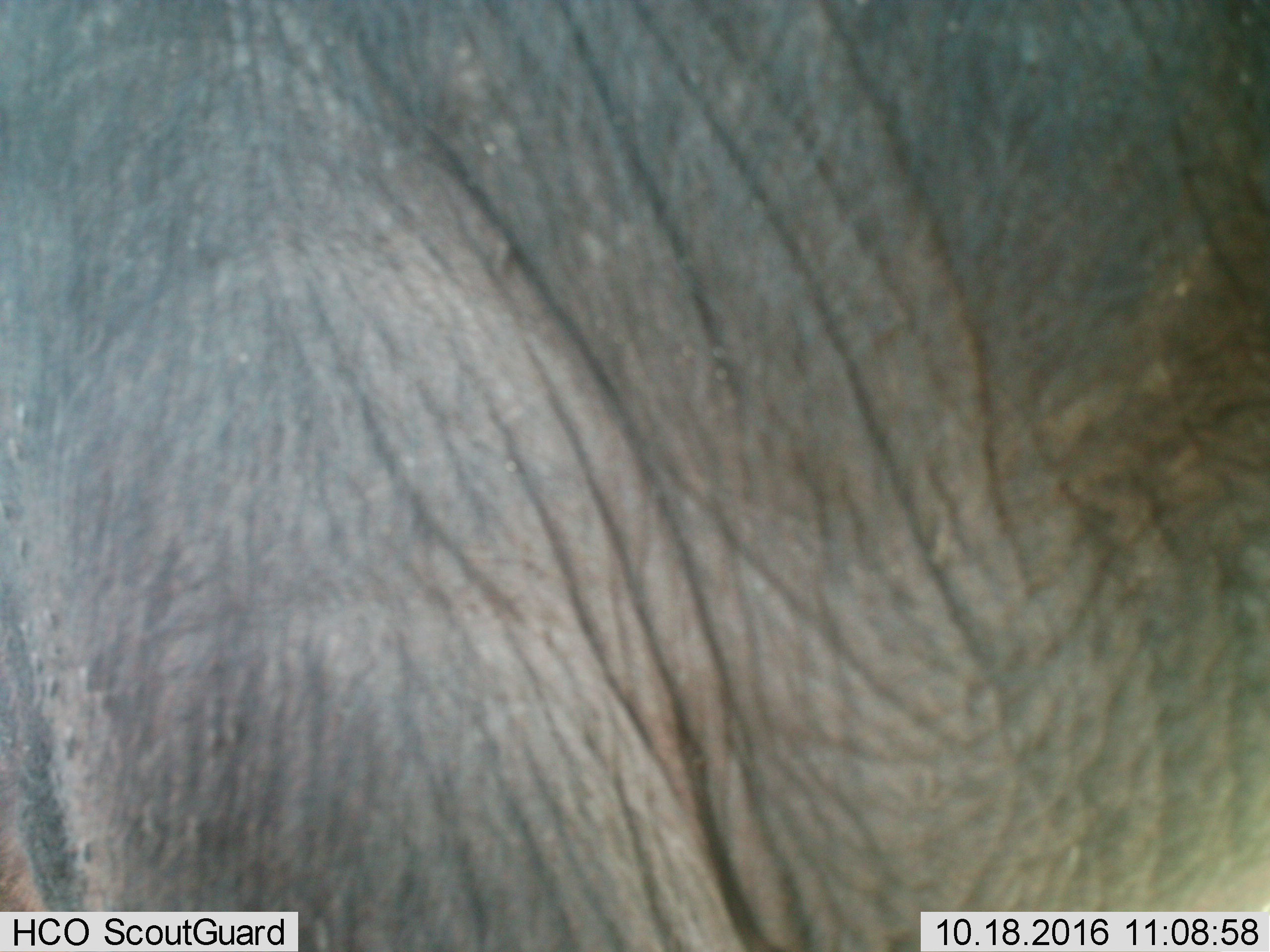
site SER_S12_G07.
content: unidentified animal